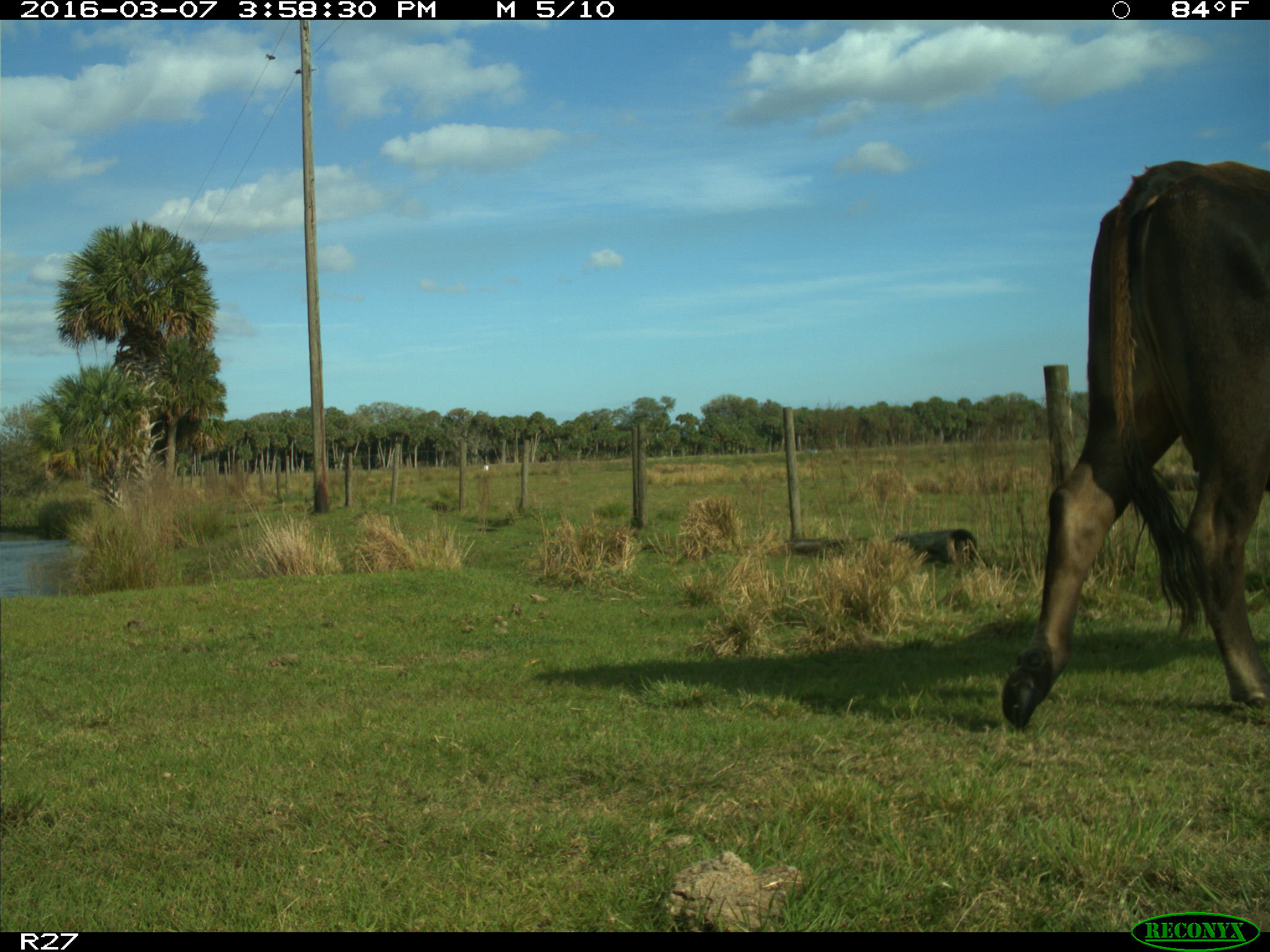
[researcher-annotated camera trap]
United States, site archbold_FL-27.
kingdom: Animalia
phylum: Chordata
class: Mammalia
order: Artiodactyla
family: Bovidae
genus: Bos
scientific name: Bos taurus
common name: domestic cow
Bos taurus (domestic cow).